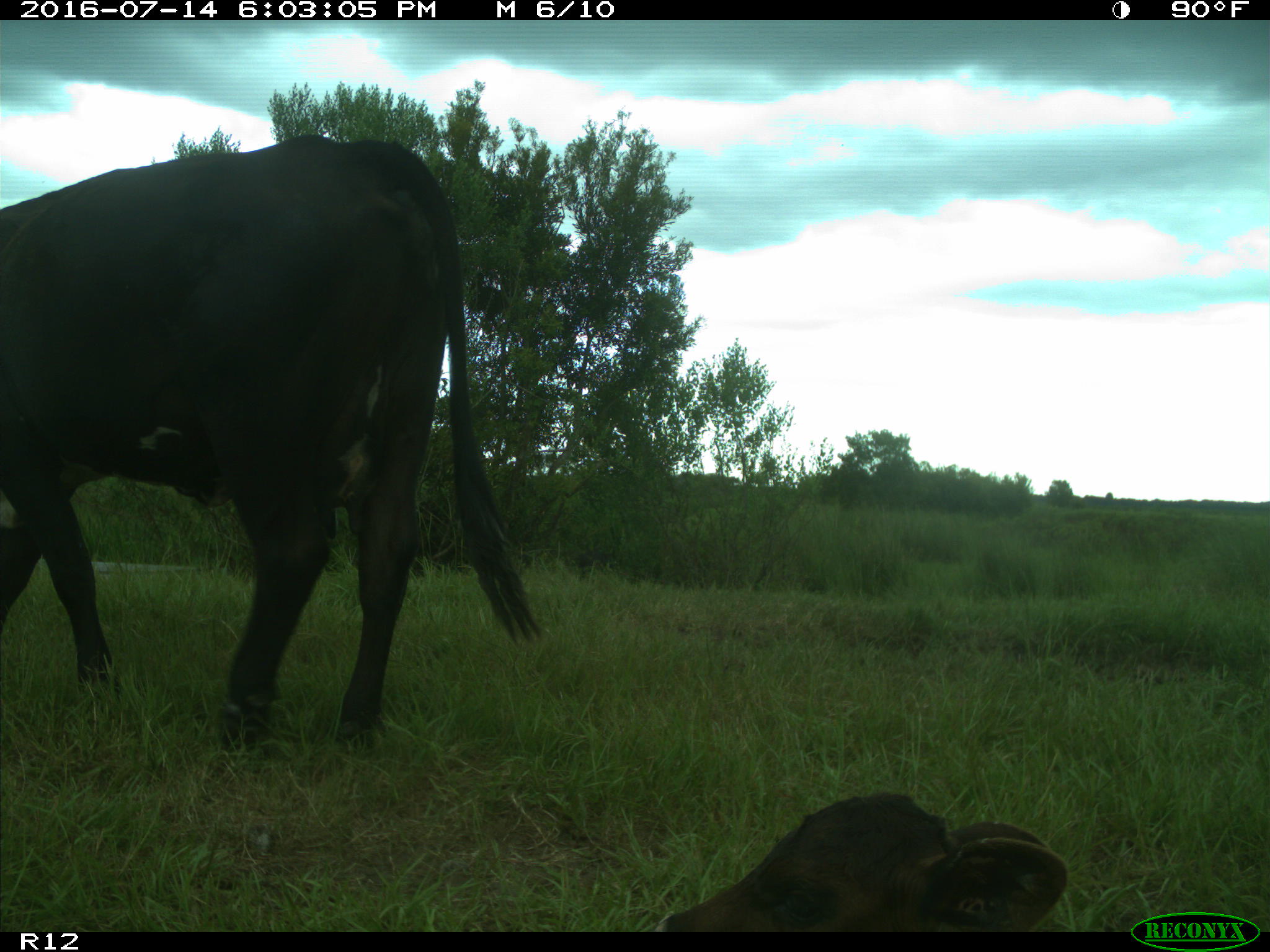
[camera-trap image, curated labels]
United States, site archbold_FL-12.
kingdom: Animalia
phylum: Chordata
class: Mammalia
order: Artiodactyla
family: Bovidae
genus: Bos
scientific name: Bos taurus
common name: domestic cow